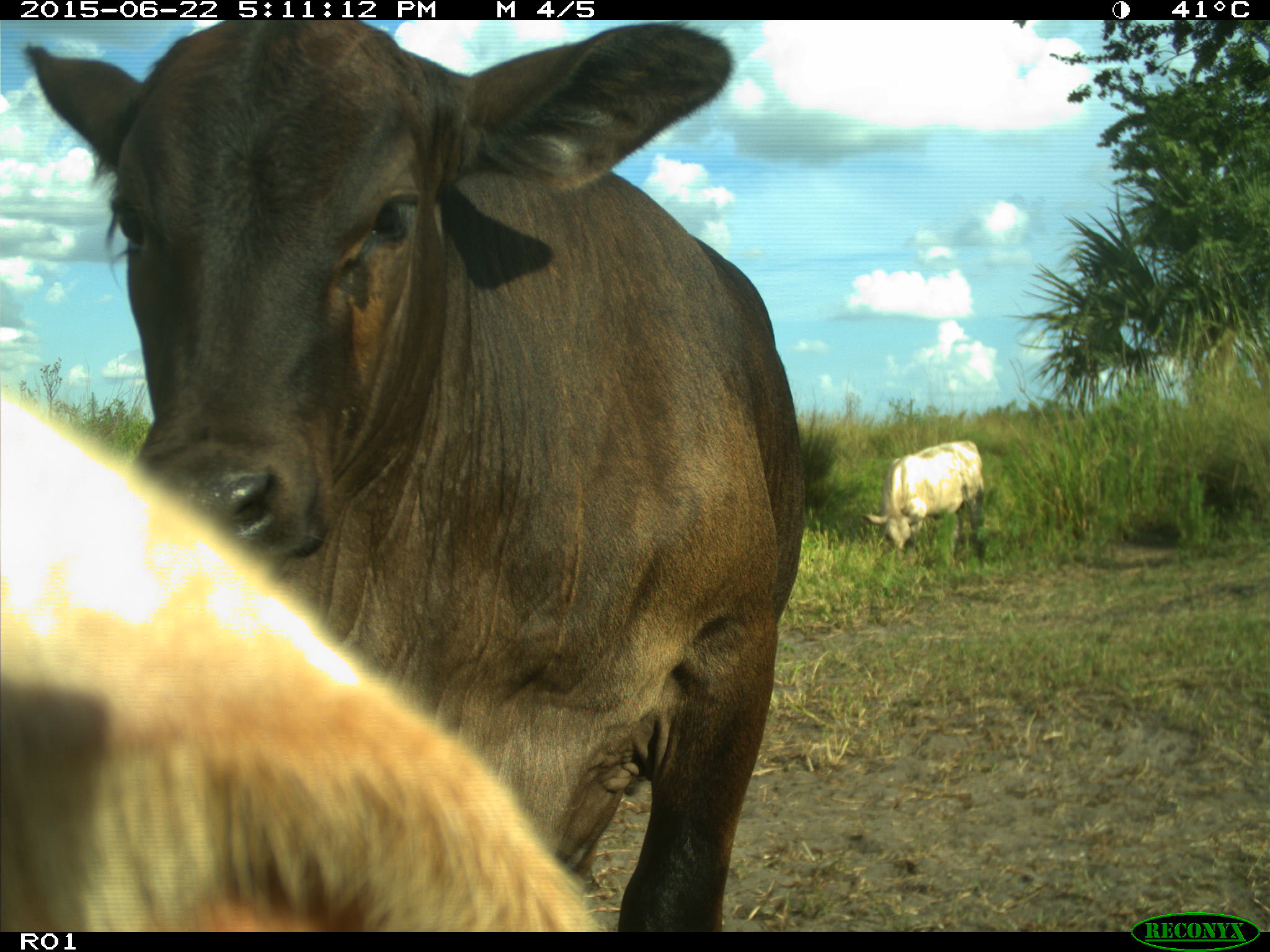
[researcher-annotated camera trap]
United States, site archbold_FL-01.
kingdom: Animalia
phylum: Chordata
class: Mammalia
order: Artiodactyla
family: Bovidae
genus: Bos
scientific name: Bos taurus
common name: domestic cow